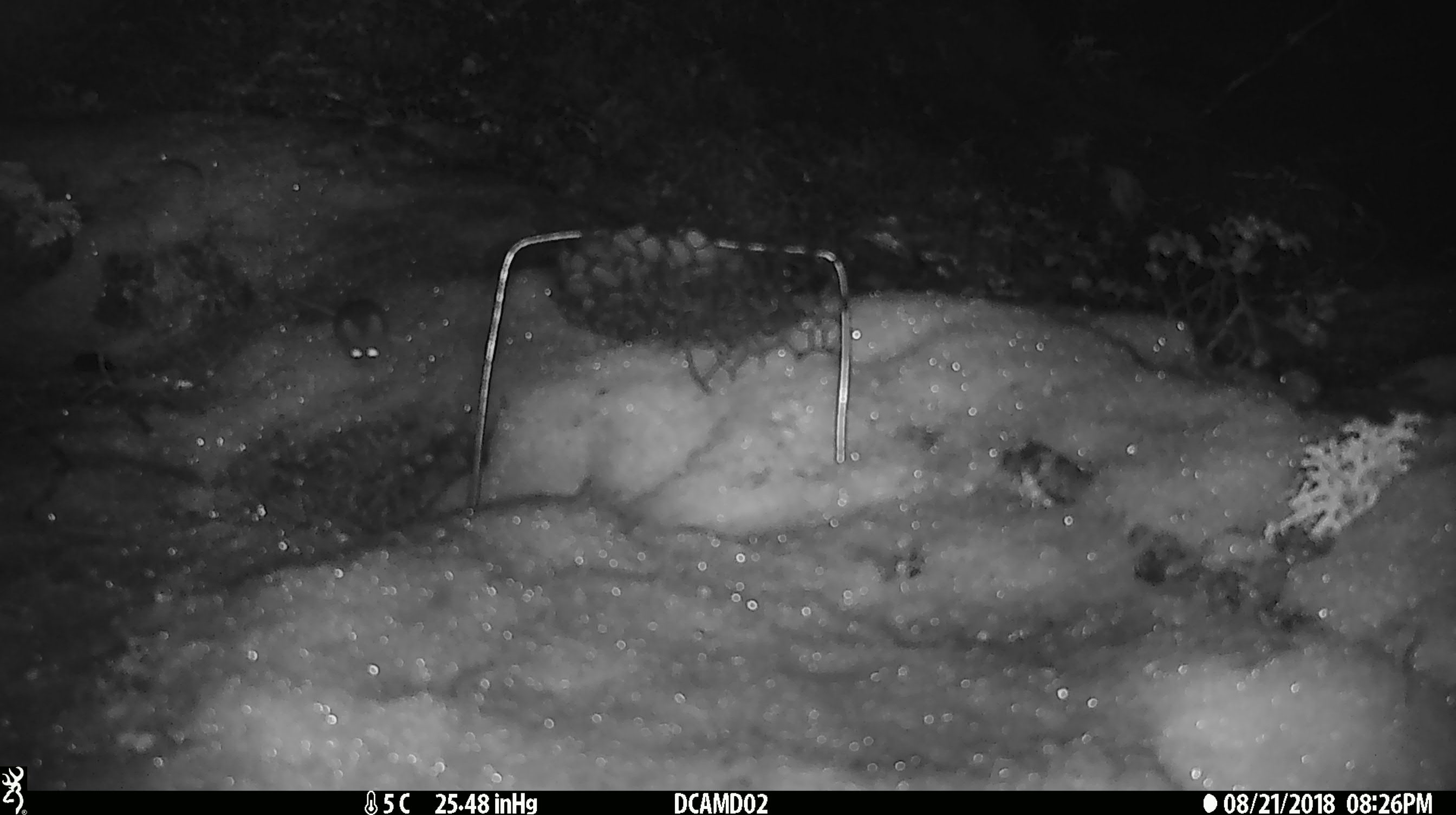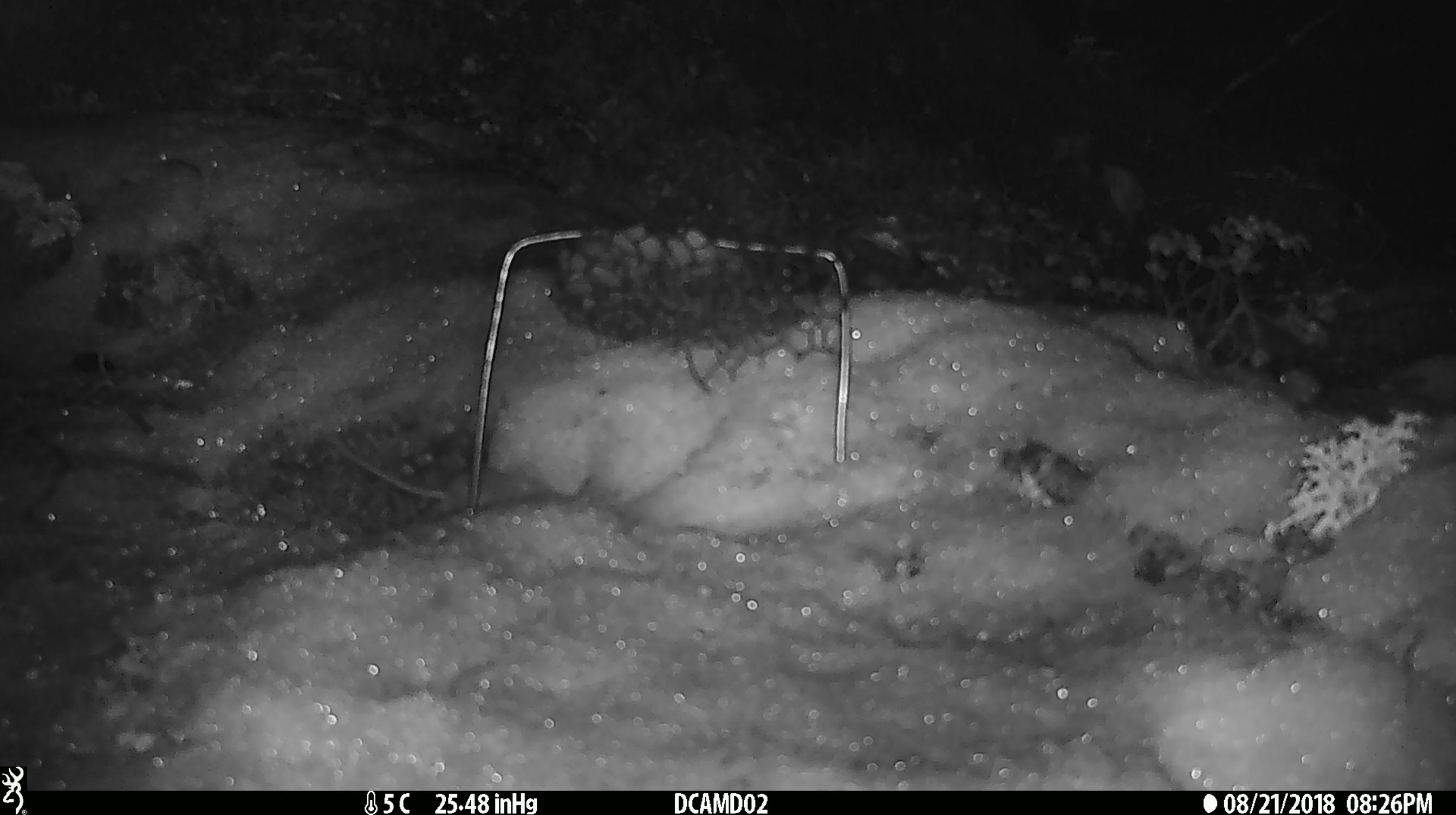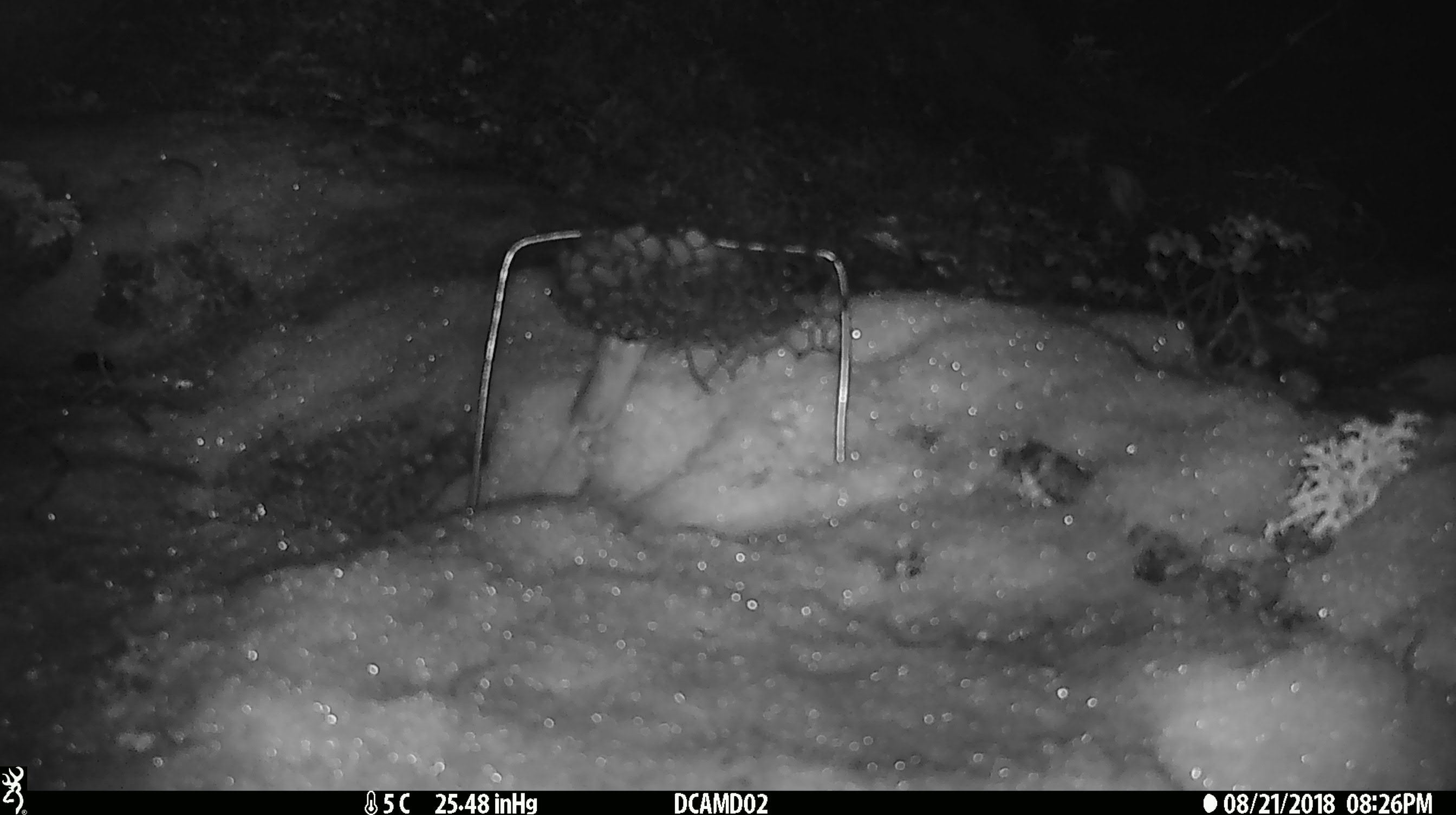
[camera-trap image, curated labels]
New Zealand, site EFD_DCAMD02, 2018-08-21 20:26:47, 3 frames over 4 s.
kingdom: Animalia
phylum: Chordata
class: Mammalia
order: Rodentia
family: Muridae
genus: Mus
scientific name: Mus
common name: mouse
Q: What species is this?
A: Mouse (Mus).